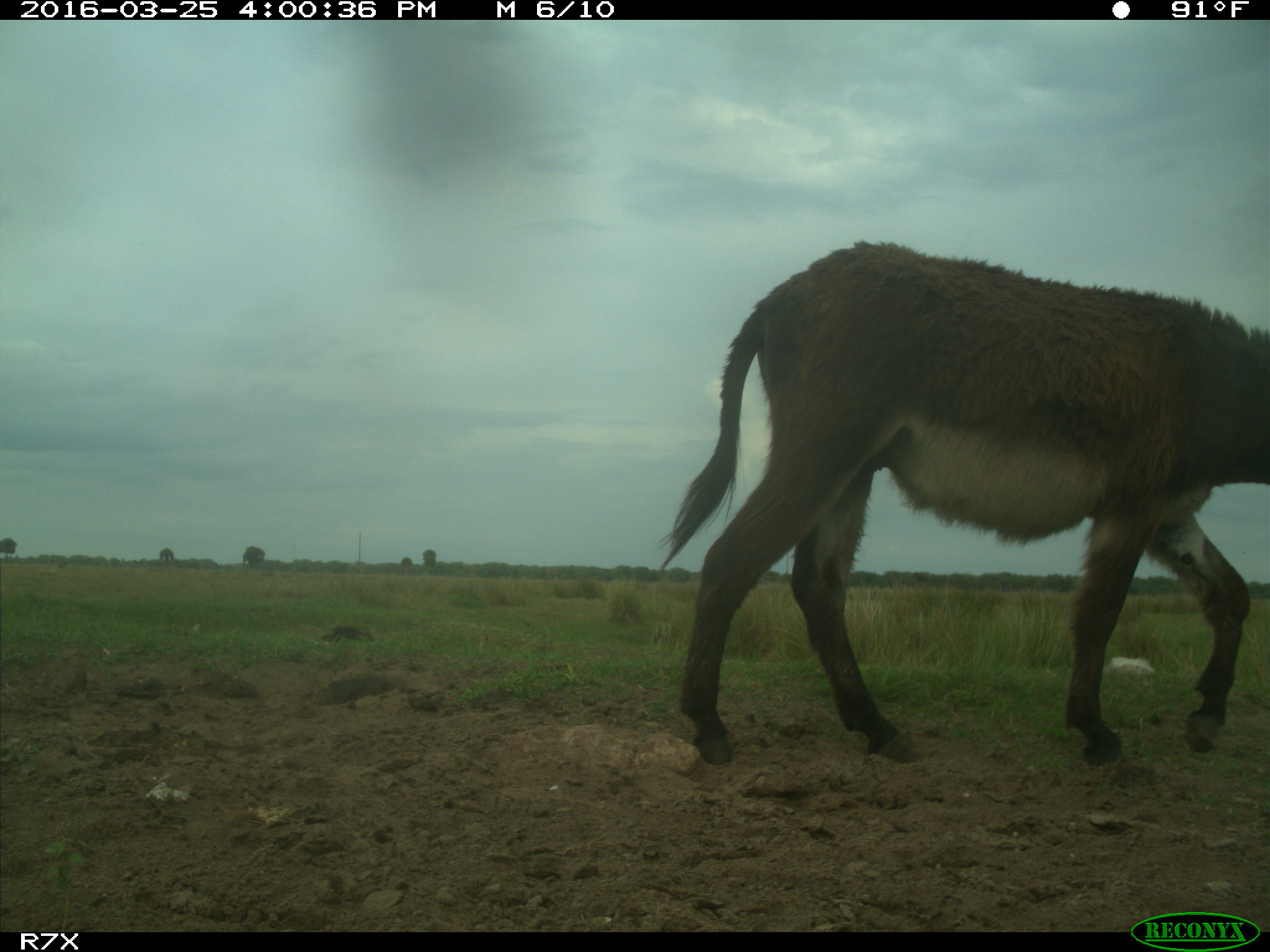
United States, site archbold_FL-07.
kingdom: Animalia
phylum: Chordata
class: Mammalia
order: Perissodactyla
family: Equidae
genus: Equus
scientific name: Equus africanus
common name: african wild ass